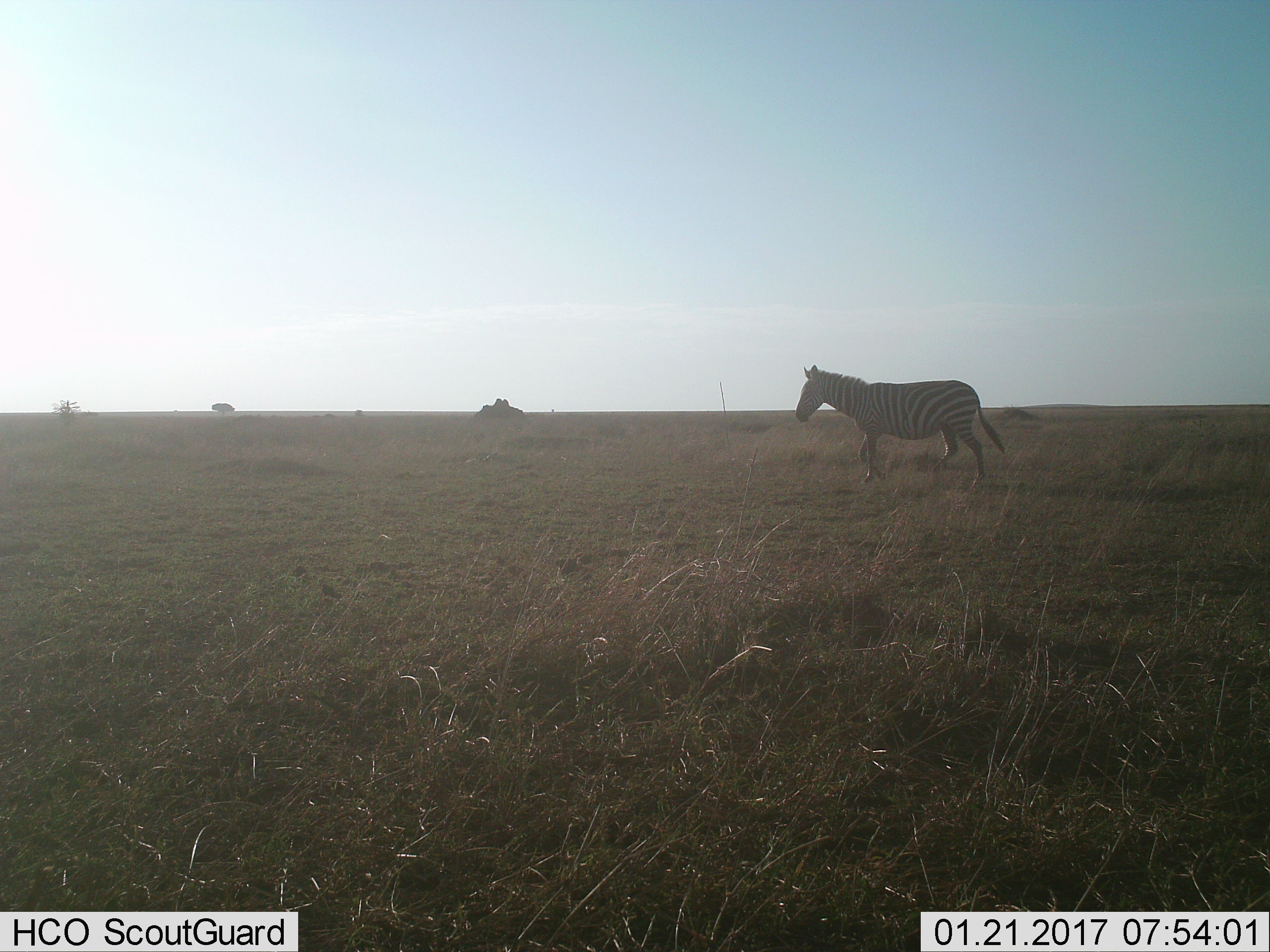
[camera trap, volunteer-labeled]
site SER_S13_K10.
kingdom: Animalia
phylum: Chordata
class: Mammalia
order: Perissodactyla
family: Equidae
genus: Equus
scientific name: Equus quagga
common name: plains zebra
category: zebraplains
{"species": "zebraplains (plains zebra) (Equus quagga)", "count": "1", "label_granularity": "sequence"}